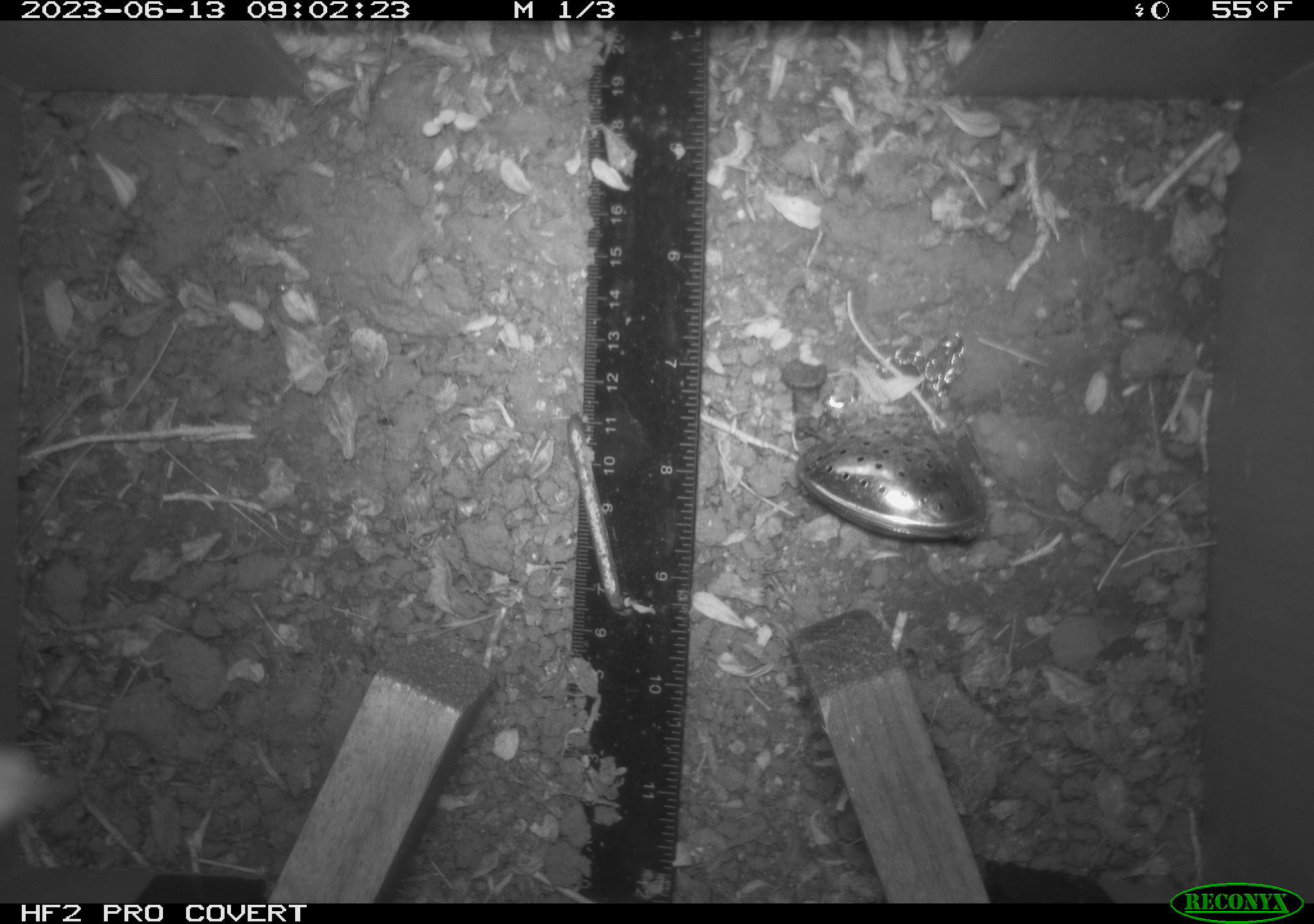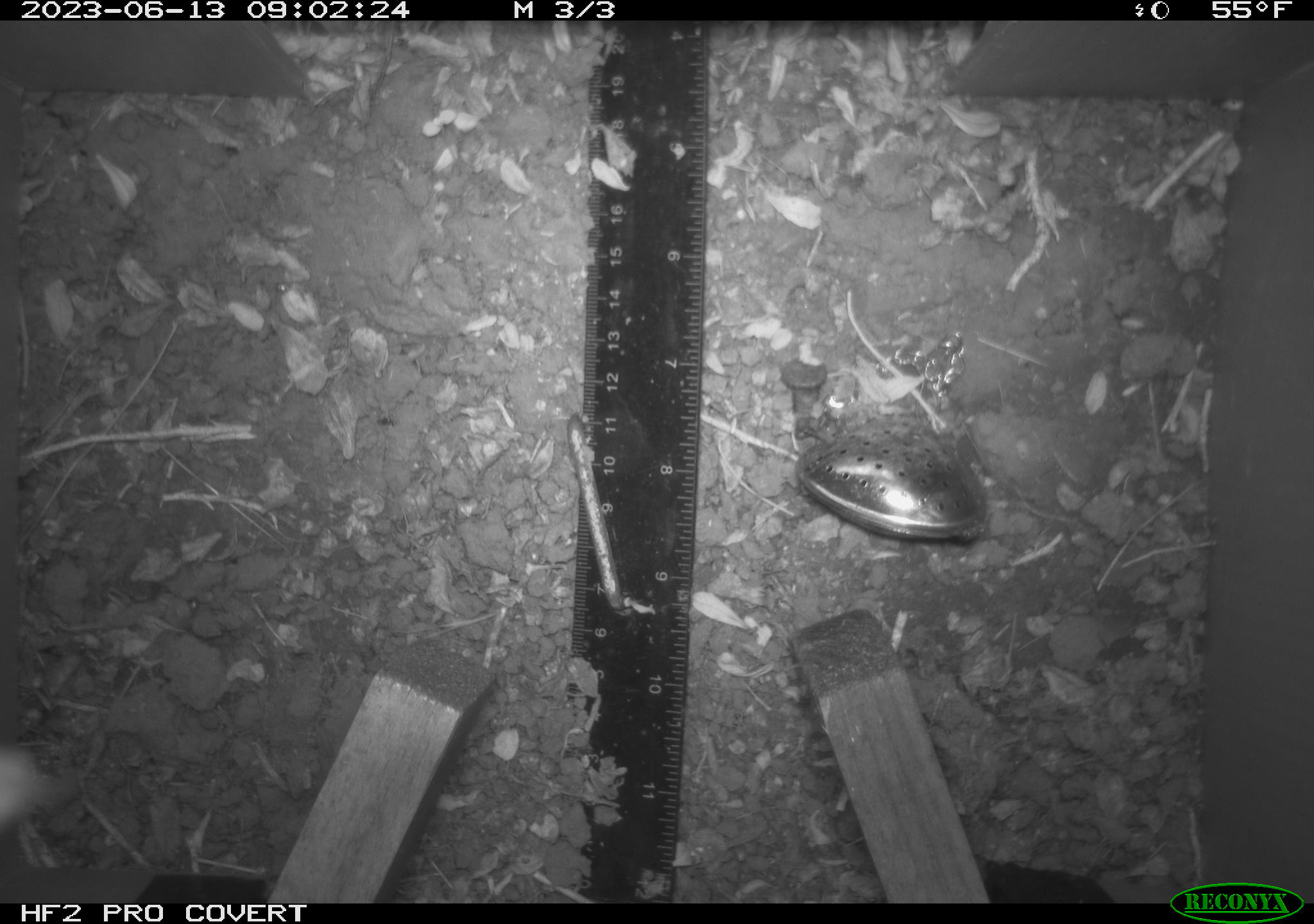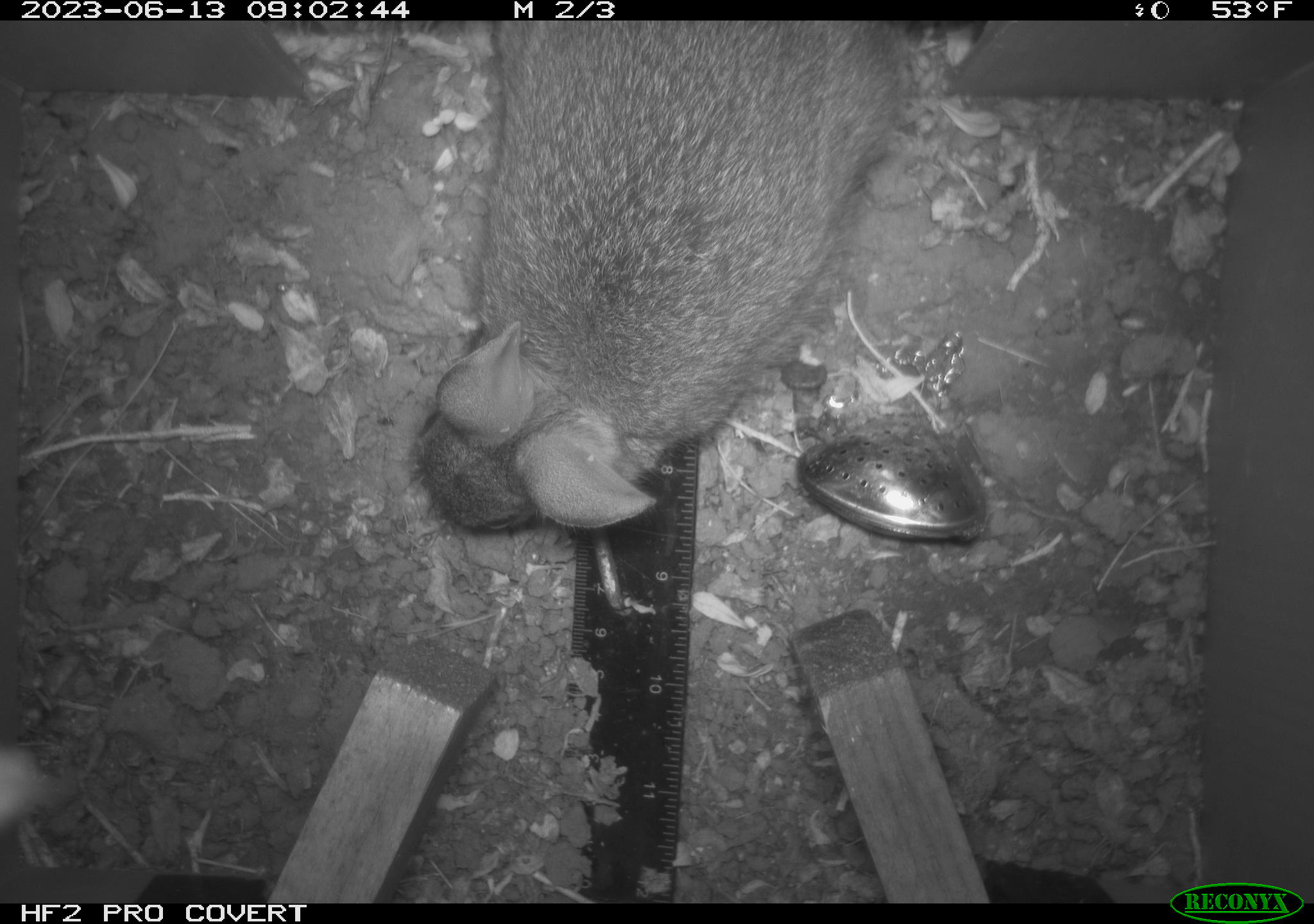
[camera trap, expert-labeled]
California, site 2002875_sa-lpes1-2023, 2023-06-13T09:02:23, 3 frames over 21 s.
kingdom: Animalia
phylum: Chordata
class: Mammalia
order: Lagomorpha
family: Leporidae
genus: Sylvilagus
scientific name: Sylvilagus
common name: cottontail rabbits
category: sylvilagus species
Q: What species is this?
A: Sylvilagus species (cottontail rabbits) (Sylvilagus).